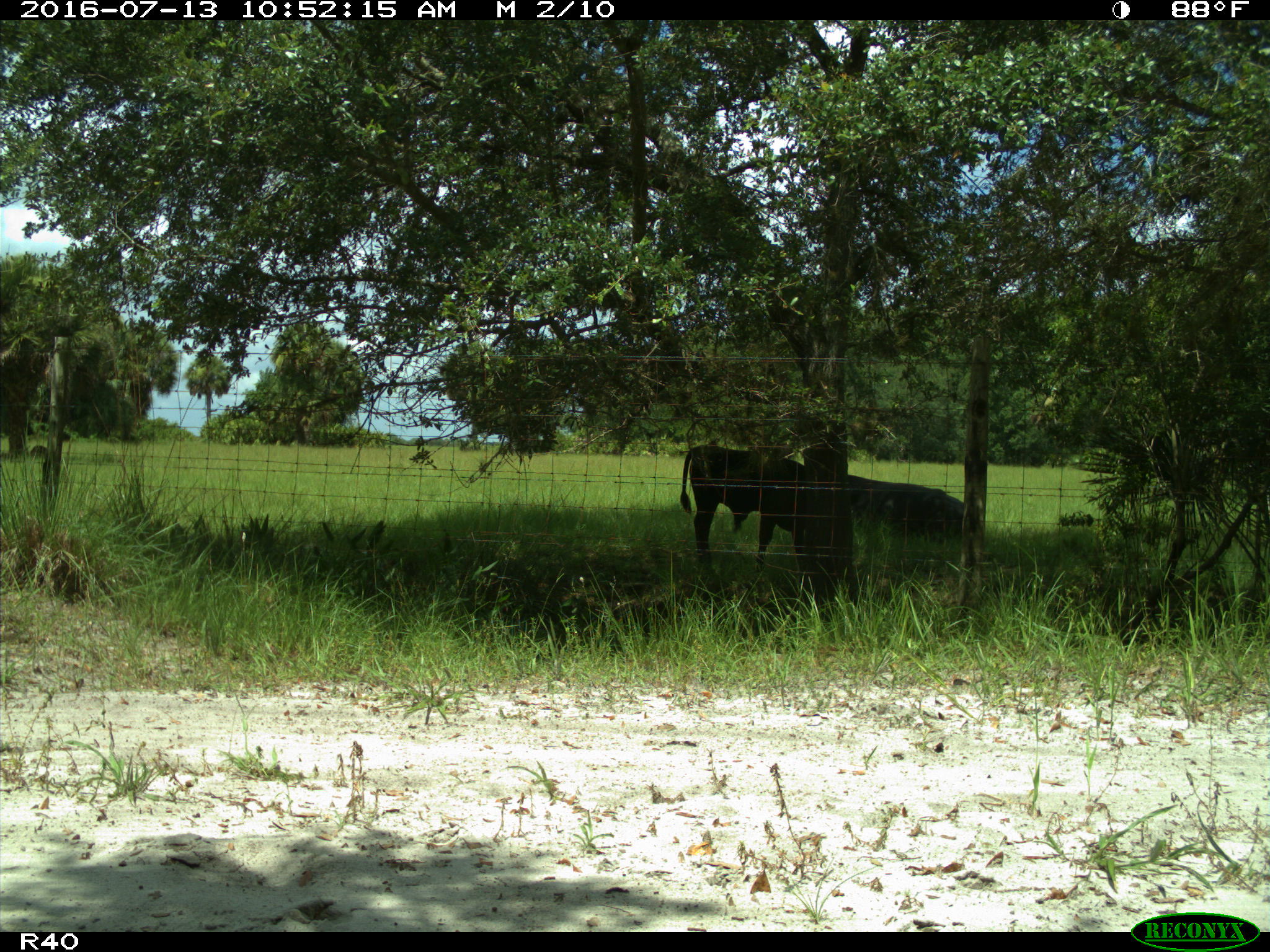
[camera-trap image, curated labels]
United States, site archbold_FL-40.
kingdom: Animalia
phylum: Chordata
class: Mammalia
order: Artiodactyla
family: Bovidae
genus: Bos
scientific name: Bos taurus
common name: domestic cow